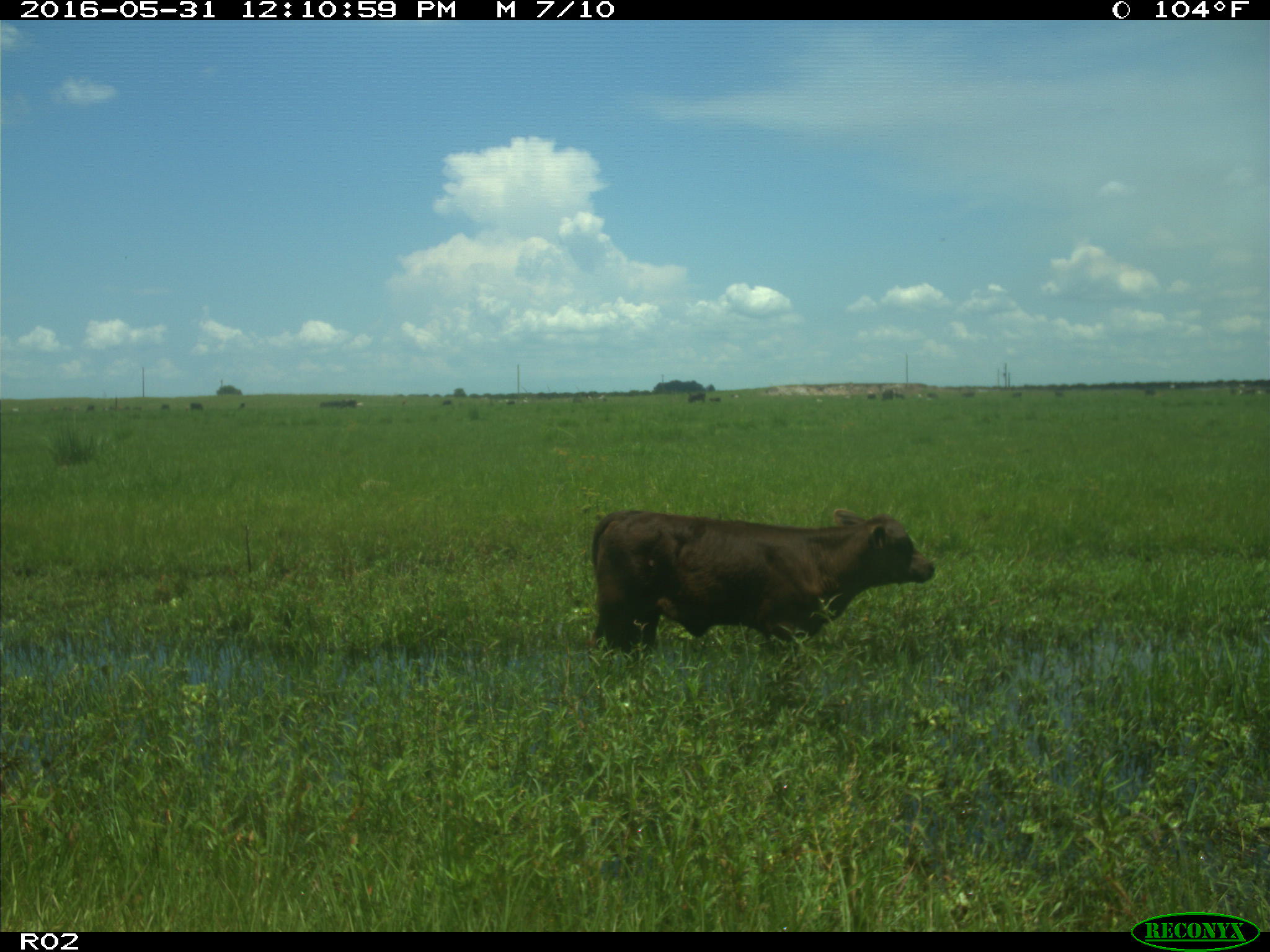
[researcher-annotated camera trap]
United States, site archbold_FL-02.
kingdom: Animalia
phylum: Chordata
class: Mammalia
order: Artiodactyla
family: Bovidae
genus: Bos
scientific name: Bos taurus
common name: domestic cow